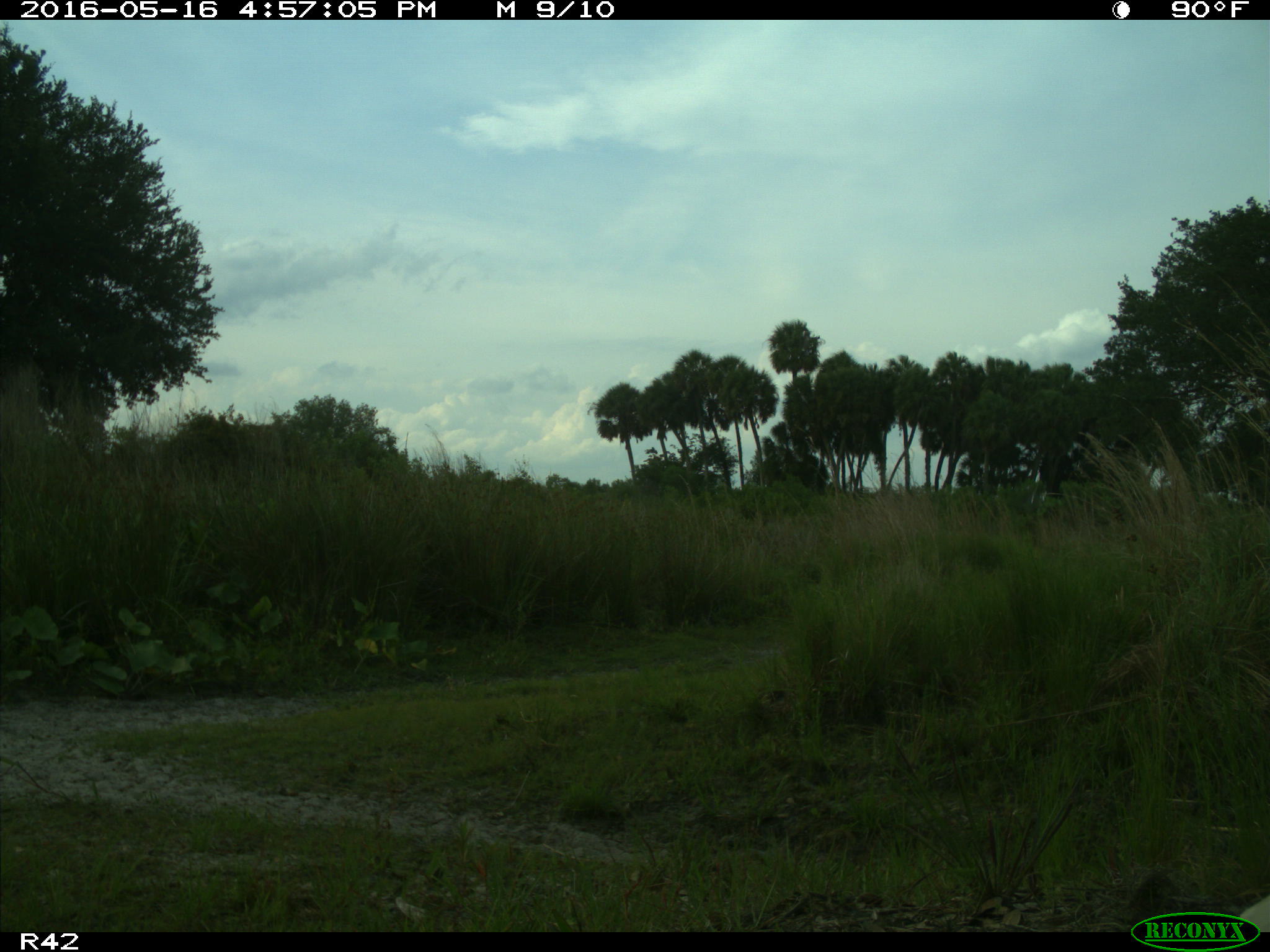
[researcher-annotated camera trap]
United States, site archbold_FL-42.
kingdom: Animalia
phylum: Chordata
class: Aves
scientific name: Aves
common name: birds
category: unidentified bird